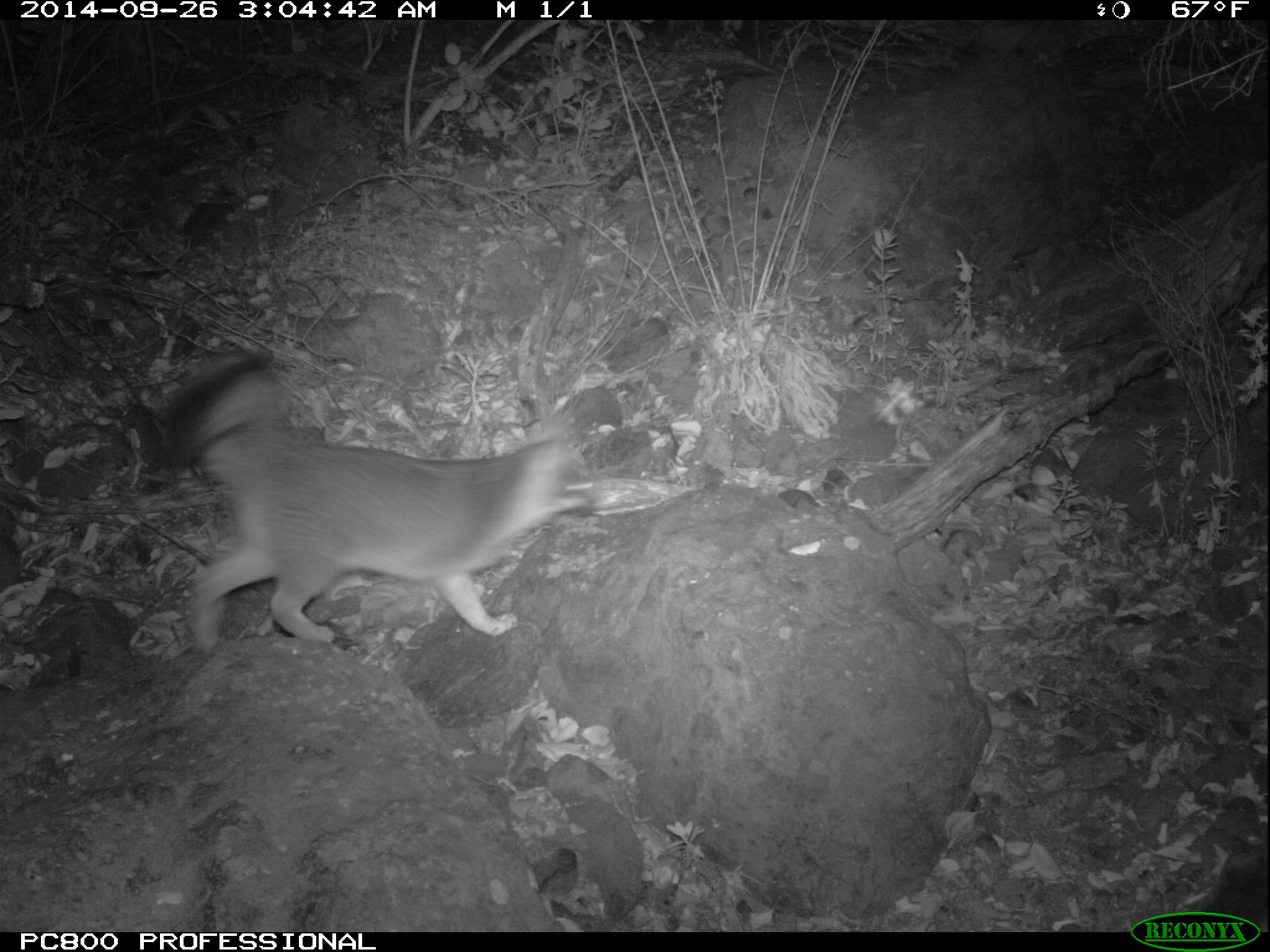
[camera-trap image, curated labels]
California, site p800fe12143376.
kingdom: Animalia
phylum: Chordata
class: Mammalia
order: Carnivora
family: Canidae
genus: Urocyon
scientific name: Urocyon littoralis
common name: island fox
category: fox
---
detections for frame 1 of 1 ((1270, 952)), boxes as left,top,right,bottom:
fox: 162,354,592,650